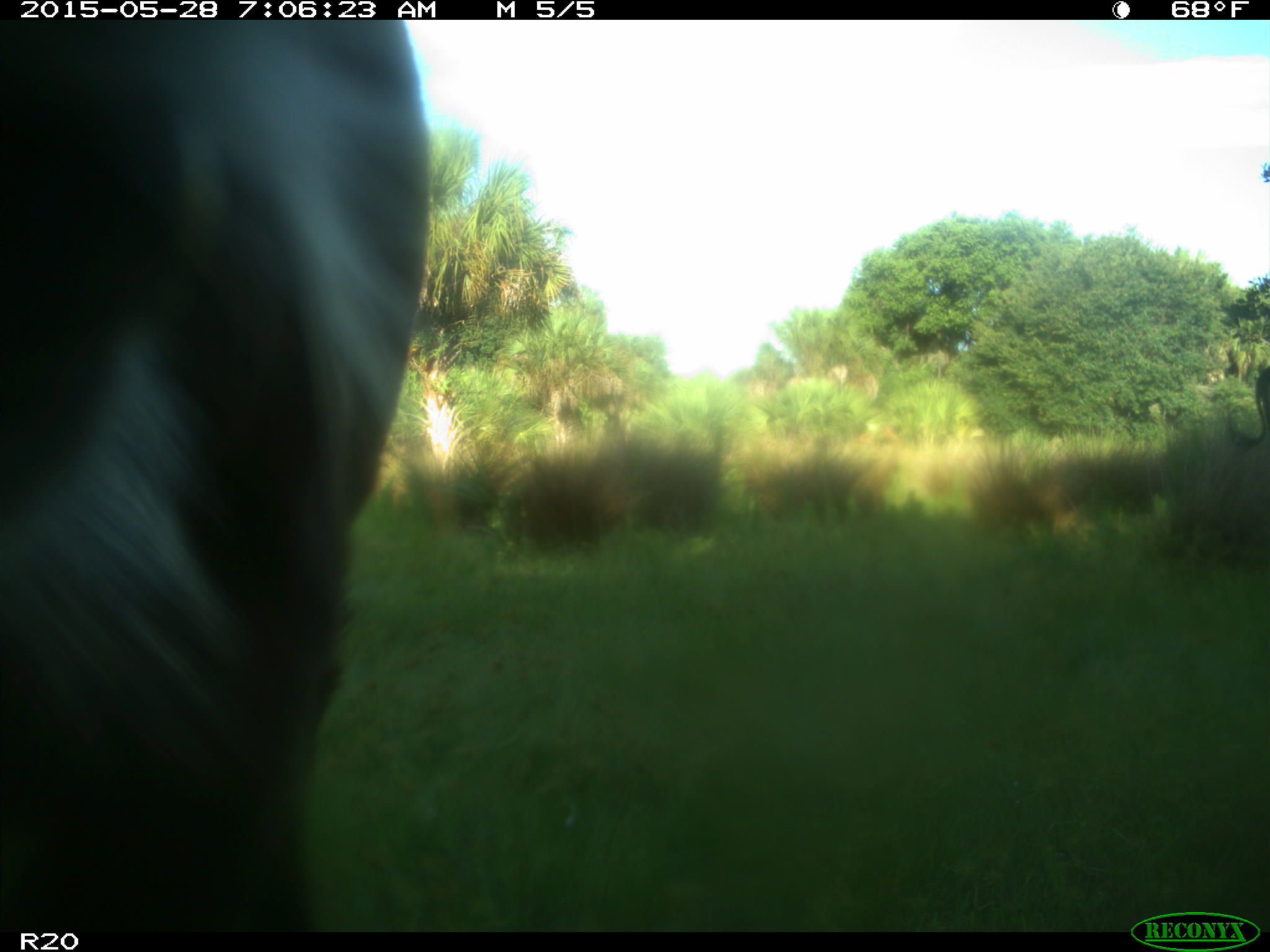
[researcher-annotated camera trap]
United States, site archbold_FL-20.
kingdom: Animalia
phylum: Chordata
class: Mammalia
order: Artiodactyla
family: Bovidae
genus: Bos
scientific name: Bos taurus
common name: domestic cow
Bos taurus (domestic cow).